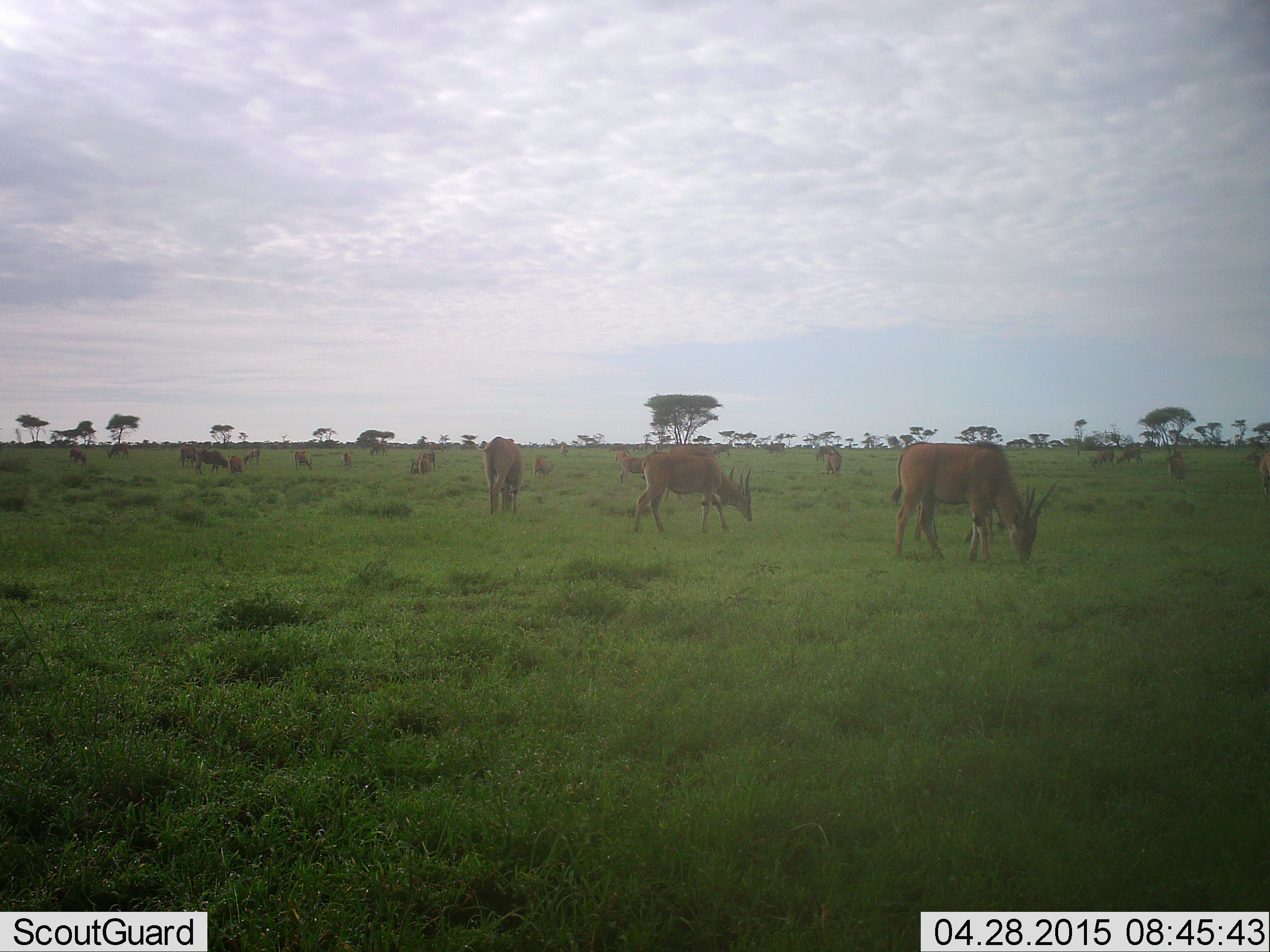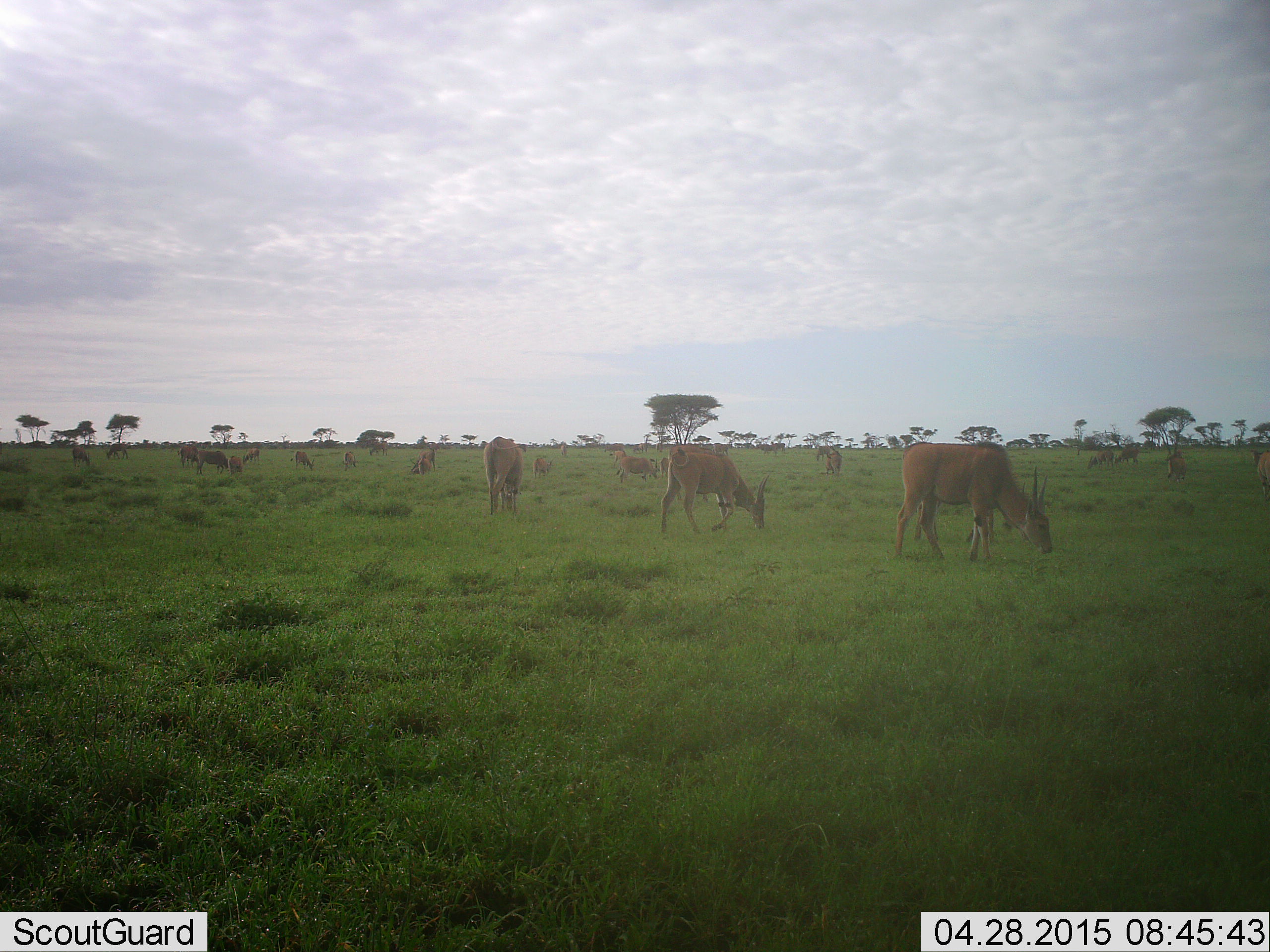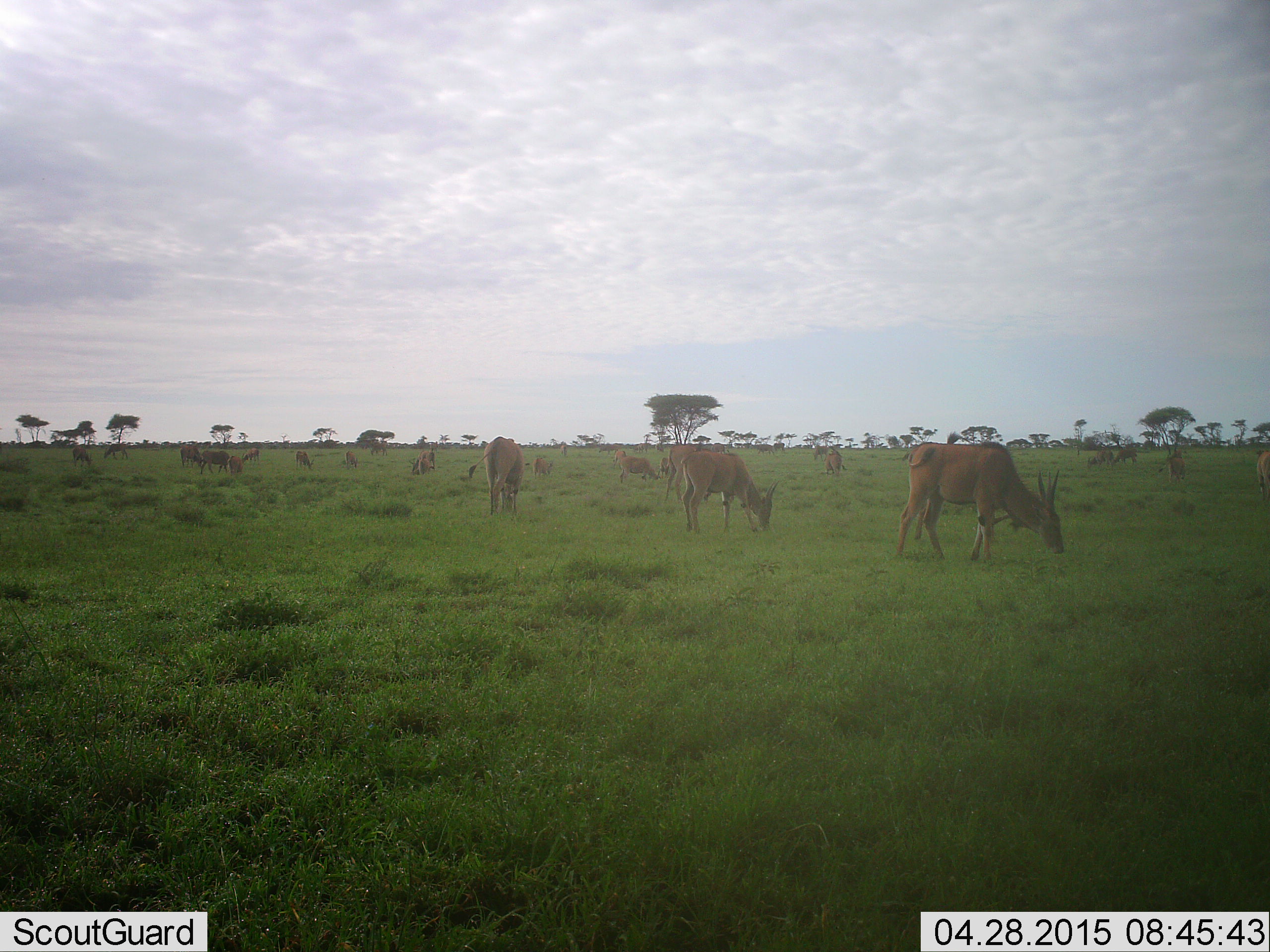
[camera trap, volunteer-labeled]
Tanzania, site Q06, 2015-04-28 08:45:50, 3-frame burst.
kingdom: Animalia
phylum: Chordata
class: Mammalia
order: Artiodactyla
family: Bovidae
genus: Tragelaphus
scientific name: Tragelaphus oryx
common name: eland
Eland (Tragelaphus oryx), count 11-50. Behavior (volunteer vote fractions): standing 40%, resting 20%, moving 30%, interacting 0%. Young present (vote fraction): 20%. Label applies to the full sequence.